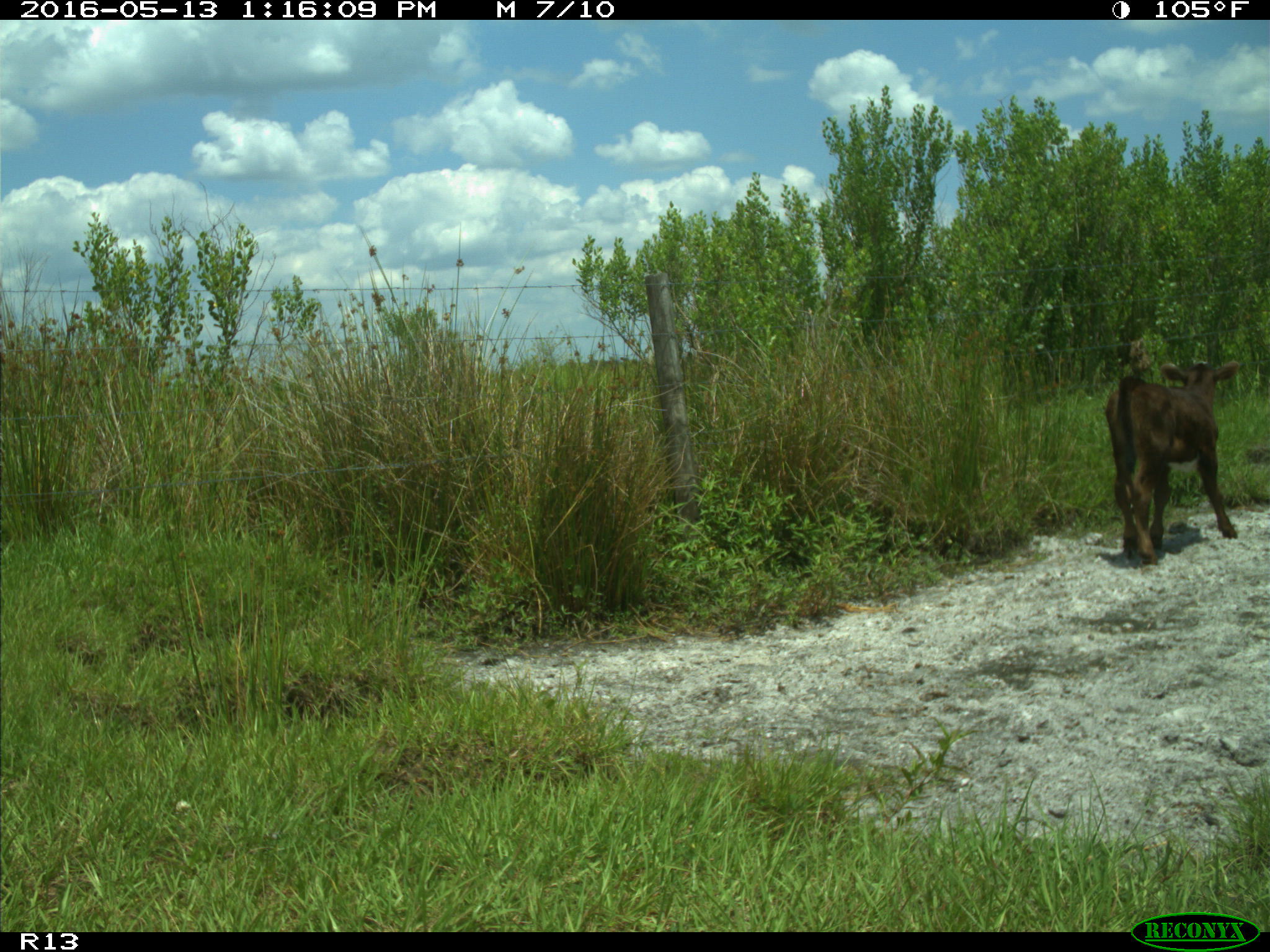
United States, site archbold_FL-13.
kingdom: Animalia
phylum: Chordata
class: Mammalia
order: Artiodactyla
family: Bovidae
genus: Bos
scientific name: Bos taurus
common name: domestic cow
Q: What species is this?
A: Bos taurus (domestic cow).